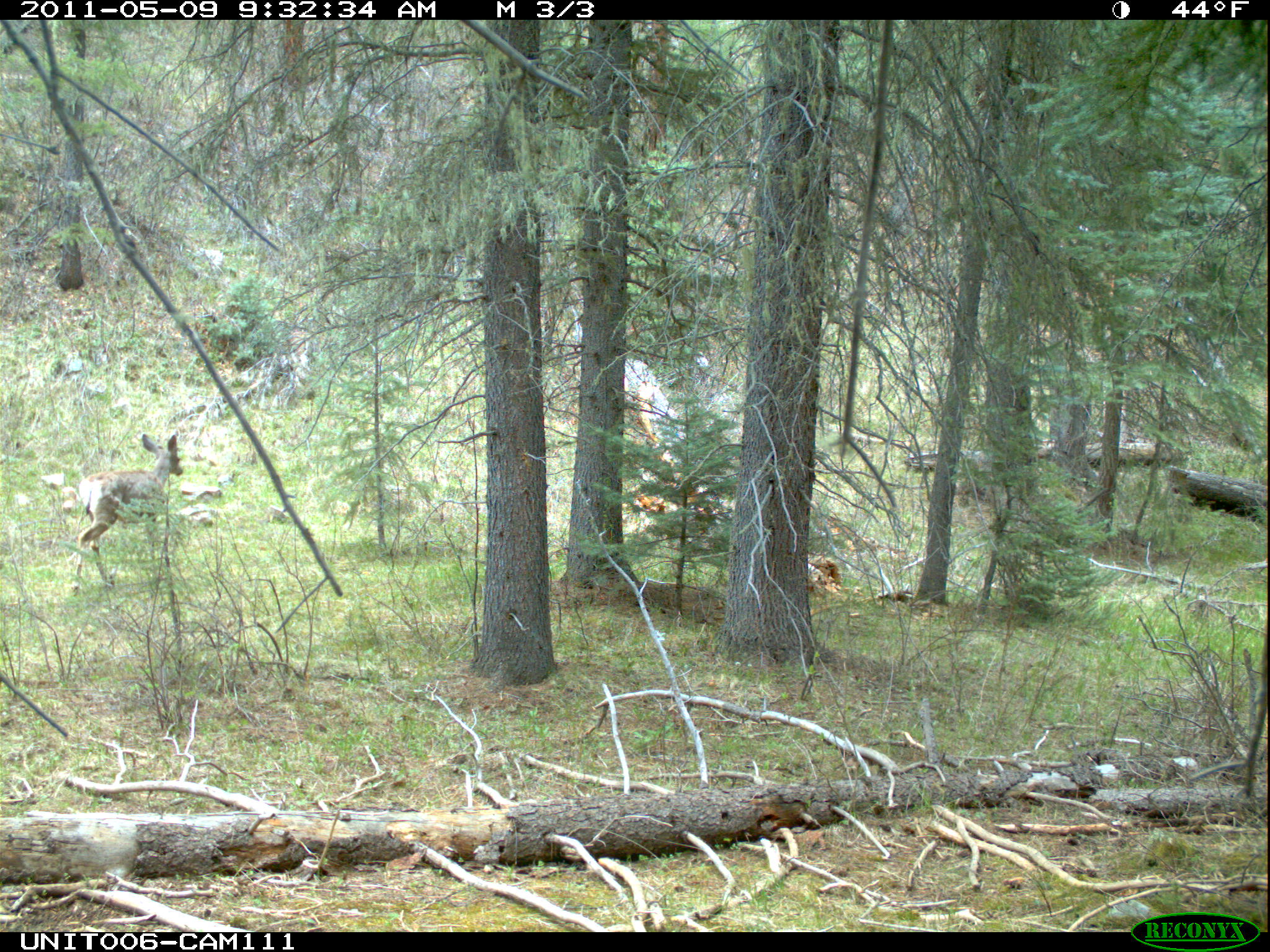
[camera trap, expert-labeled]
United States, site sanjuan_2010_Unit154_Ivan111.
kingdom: Animalia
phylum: Chordata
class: Mammalia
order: Artiodactyla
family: Cervidae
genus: Odocoileus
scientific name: Odocoileus hemionus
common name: mule deer